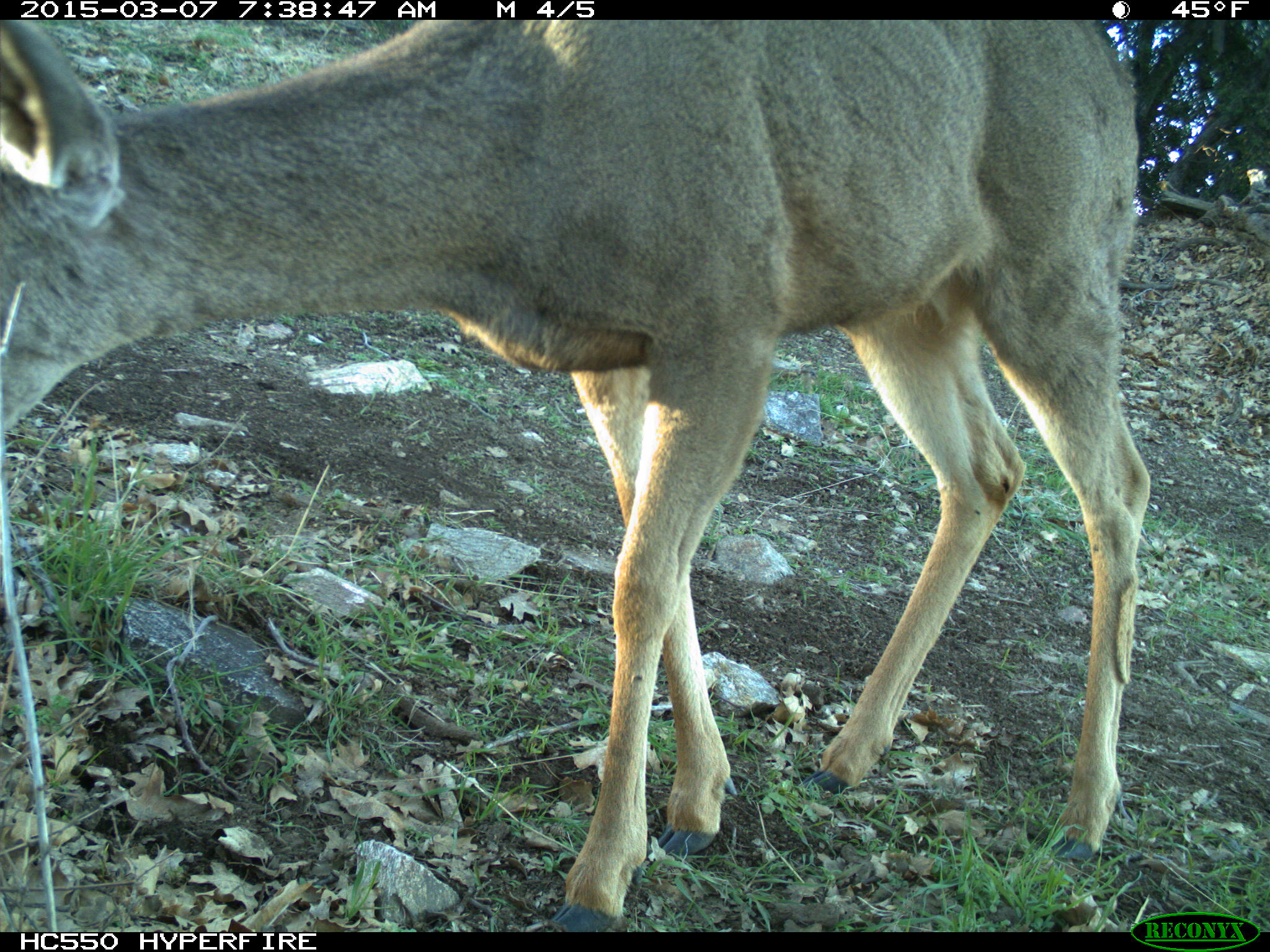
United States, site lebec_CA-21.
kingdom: Animalia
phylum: Chordata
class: Mammalia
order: Artiodactyla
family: Cervidae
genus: Odocoileus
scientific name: Odocoileus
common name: deer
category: unidentified deer